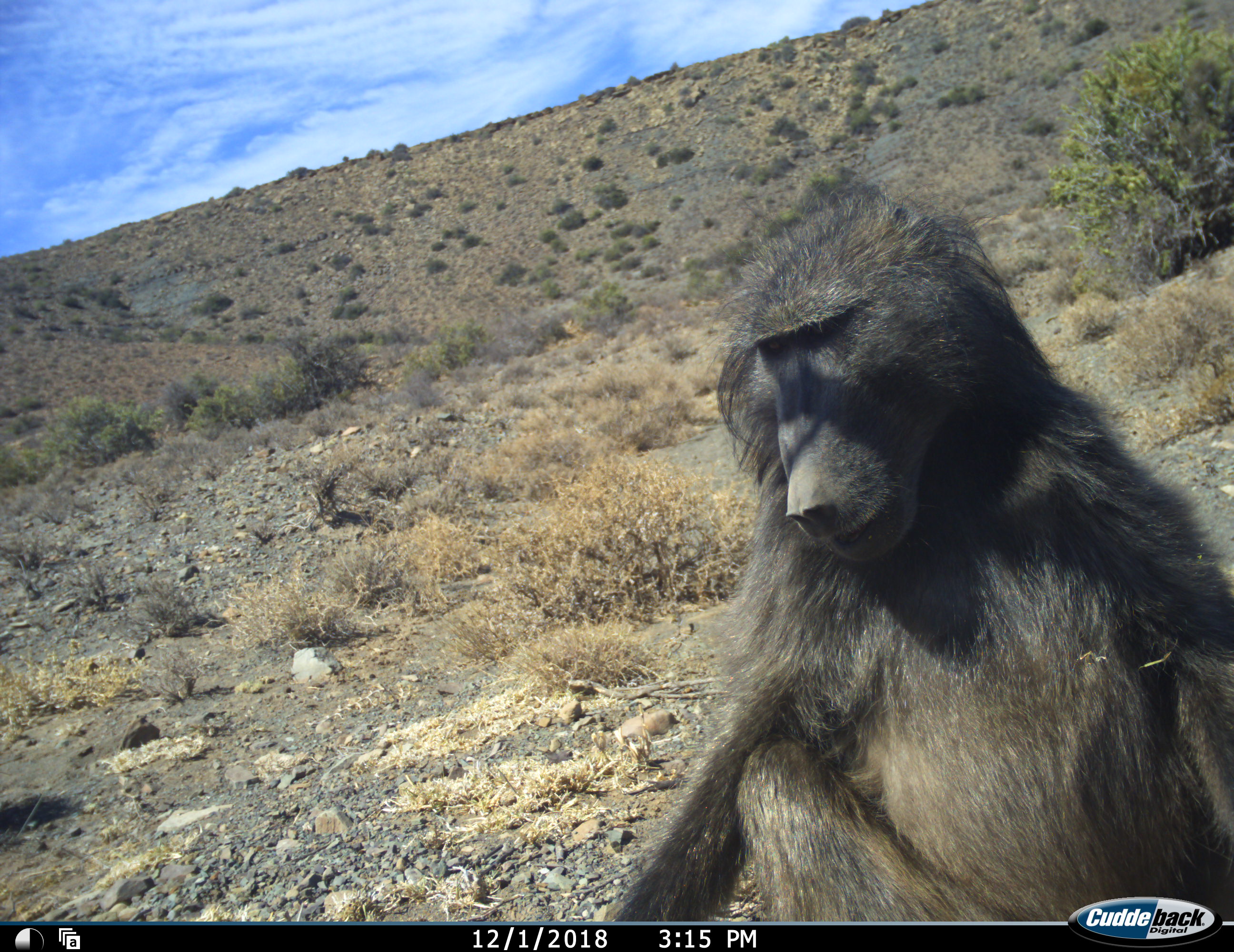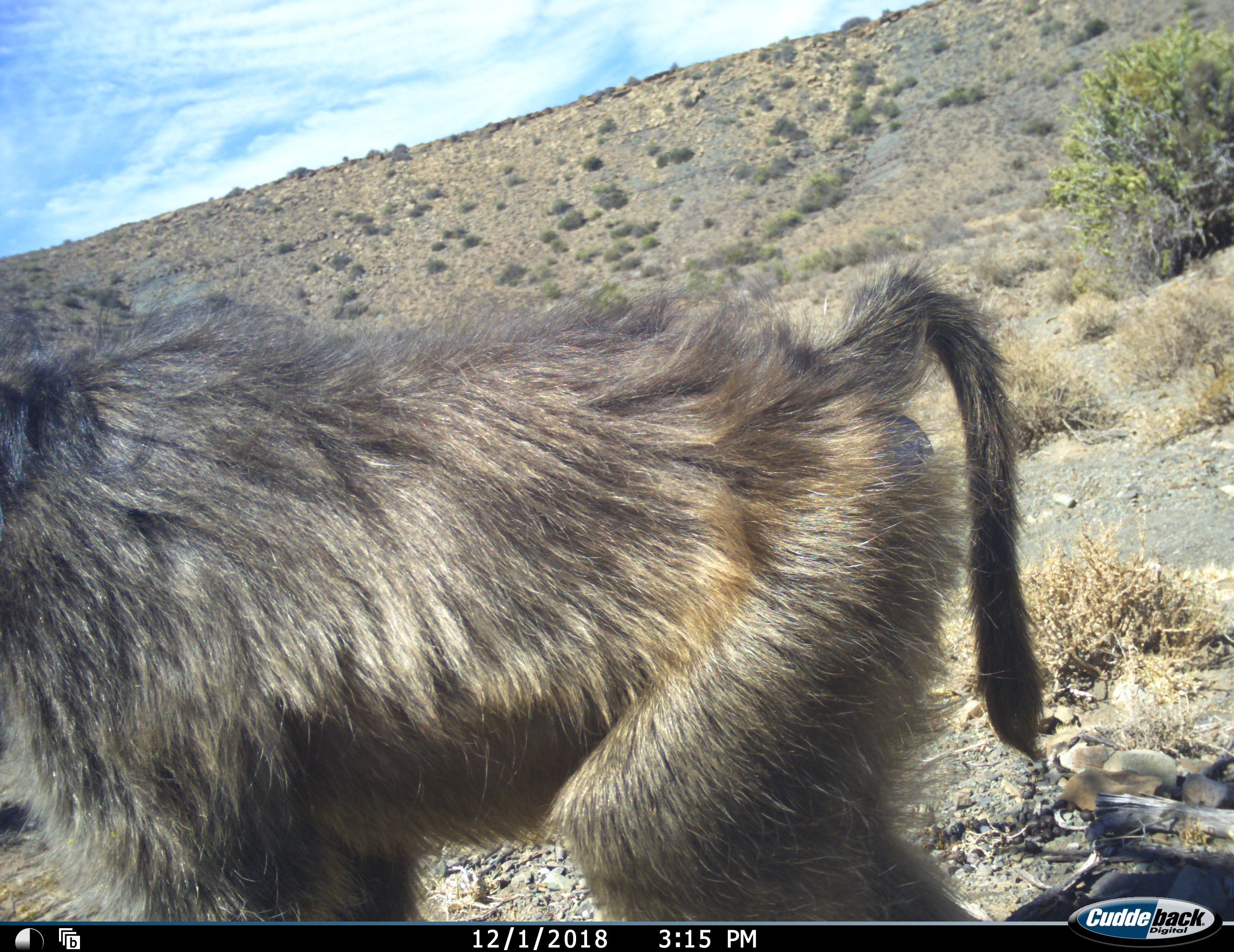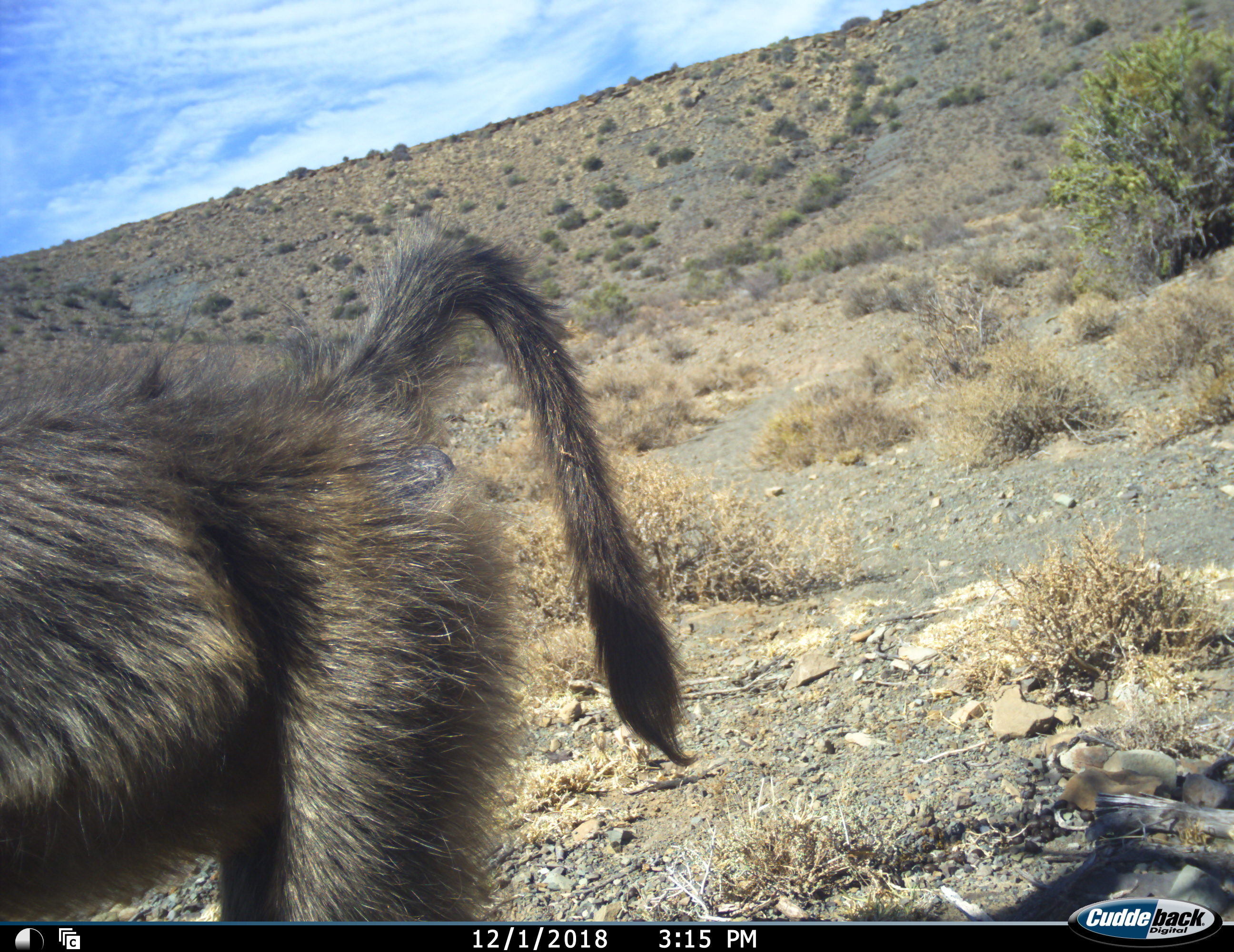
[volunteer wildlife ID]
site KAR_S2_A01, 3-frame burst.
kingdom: Animalia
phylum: Chordata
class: Mammalia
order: Primates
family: Cercopithecidae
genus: Papio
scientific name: Papio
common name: baboon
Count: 1.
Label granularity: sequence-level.